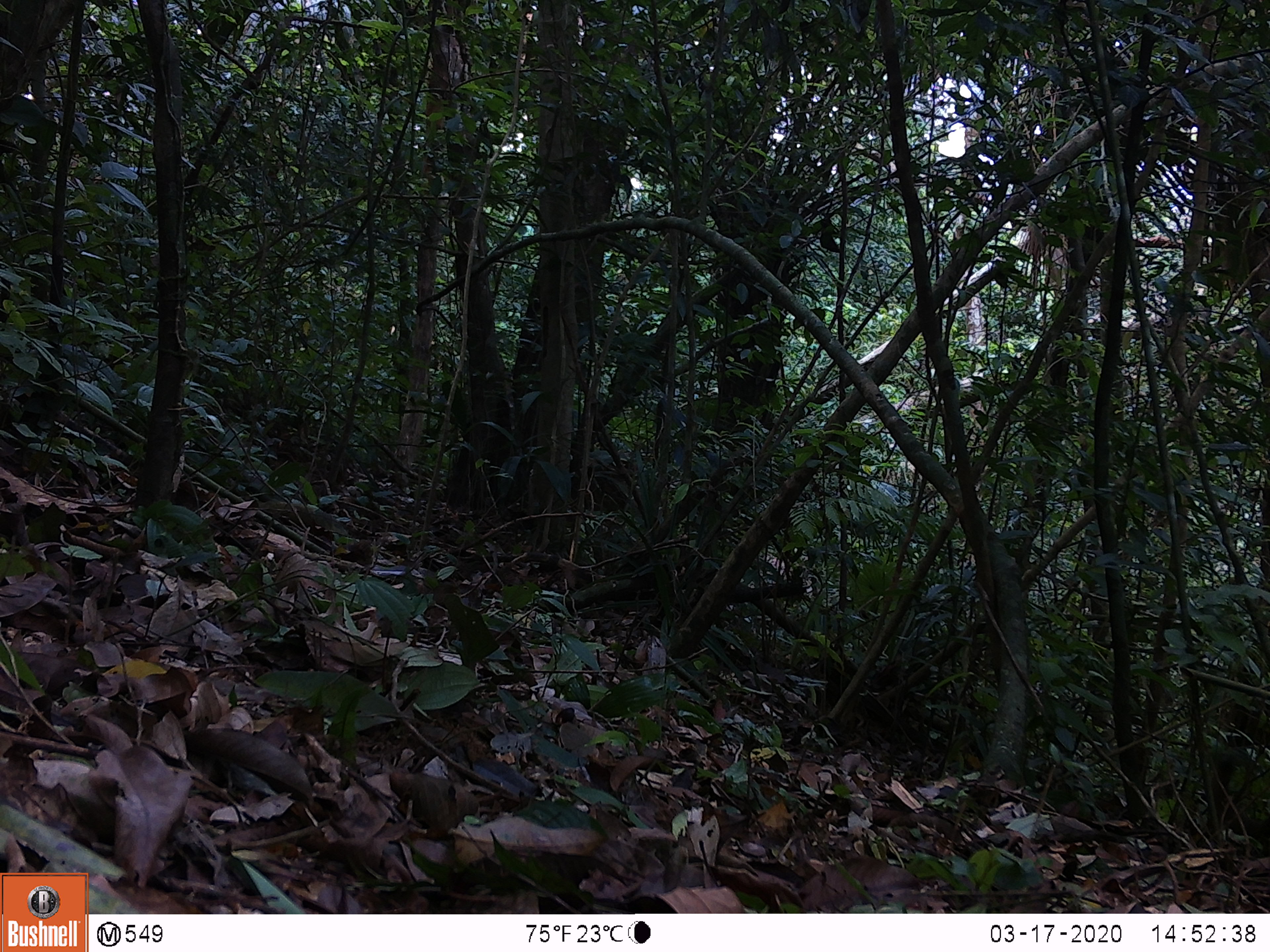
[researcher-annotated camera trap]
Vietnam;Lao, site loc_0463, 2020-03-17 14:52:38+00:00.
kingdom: Animalia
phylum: Chordata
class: Mammalia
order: Rodentia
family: Sciuridae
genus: Callosciurus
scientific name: Callosciurus erythraeus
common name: pallas's squirrel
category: pallass squirrel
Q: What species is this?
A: Pallass squirrel (pallas's squirrel) (Callosciurus erythraeus).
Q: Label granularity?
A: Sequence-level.